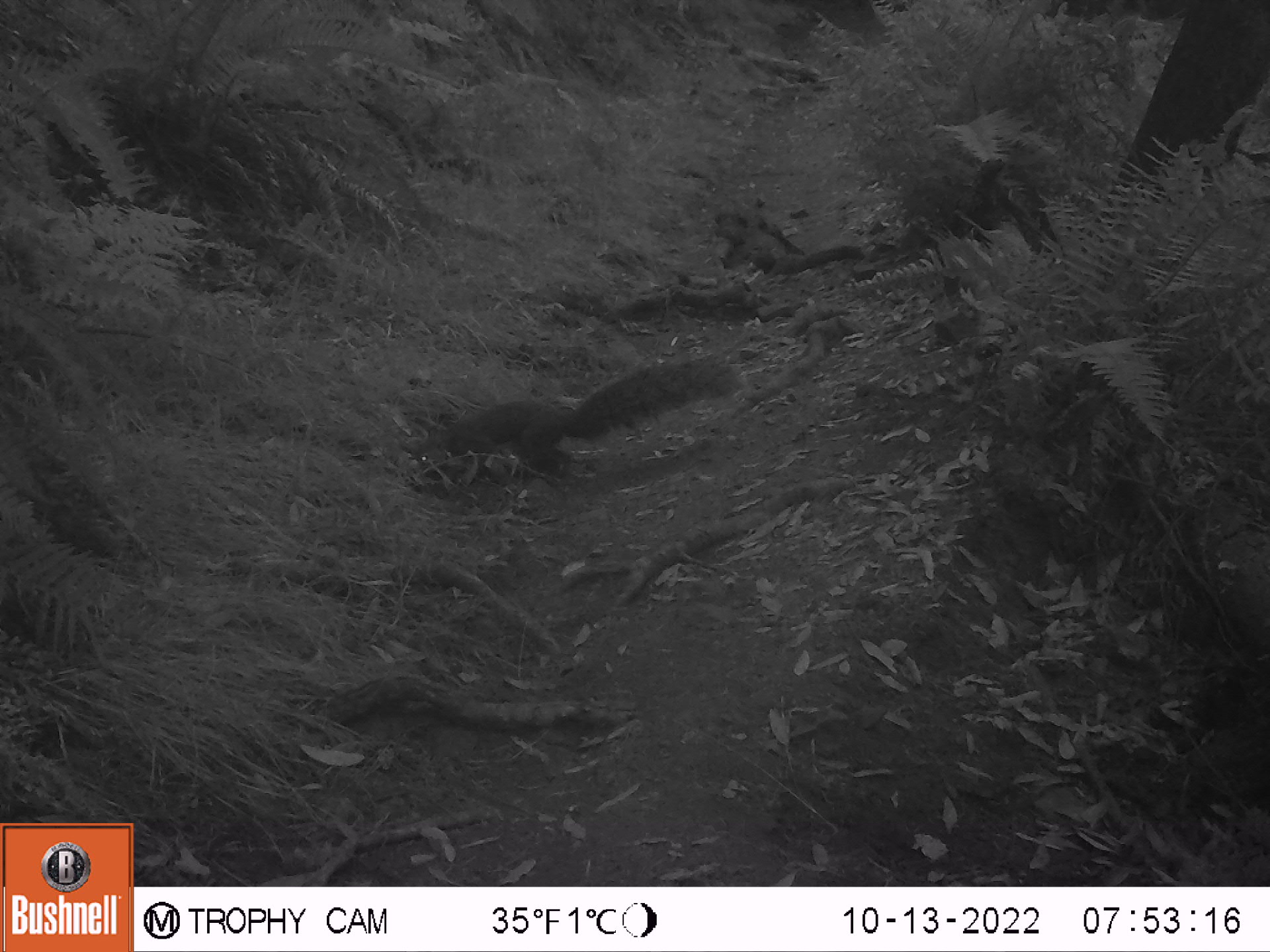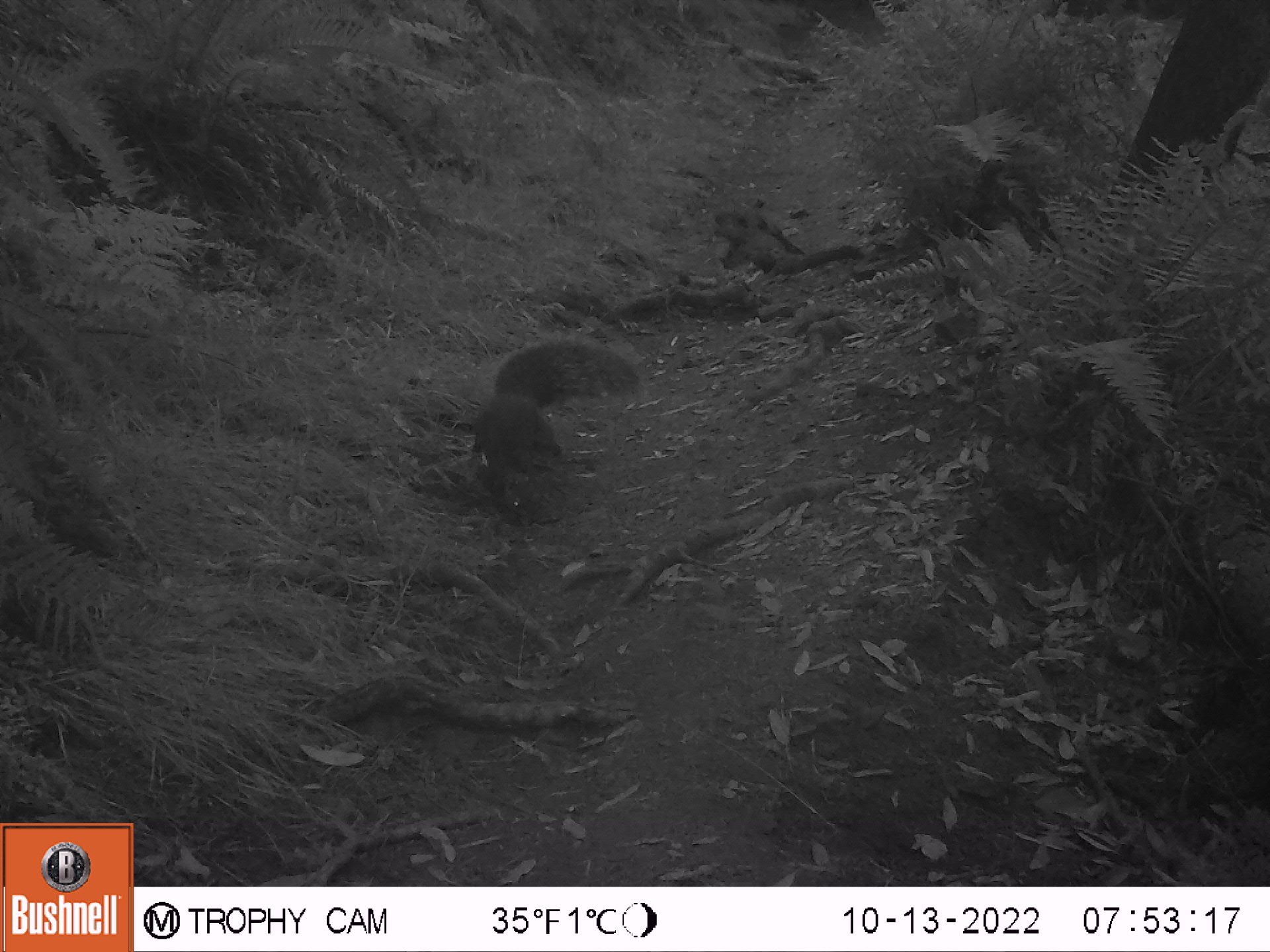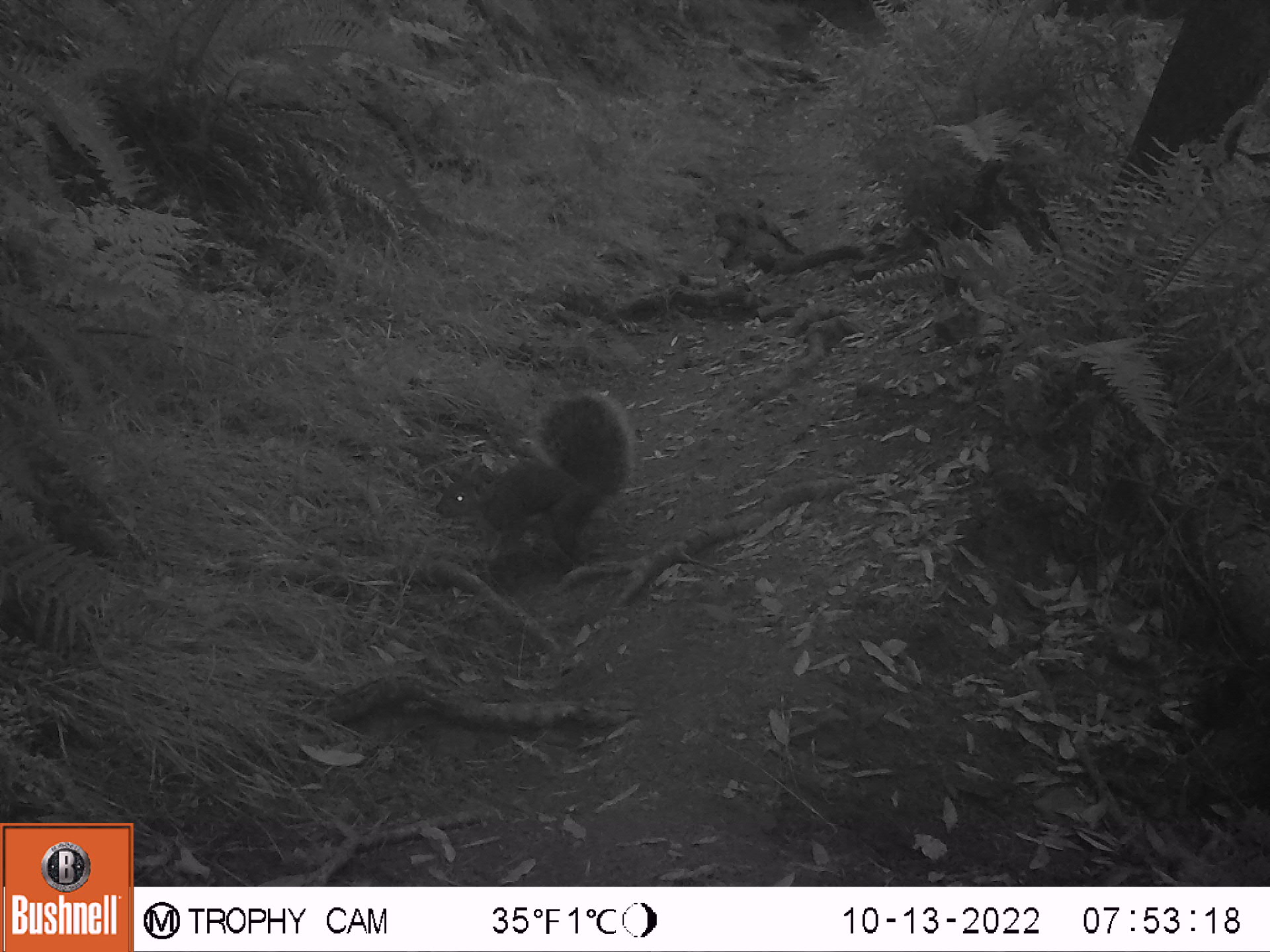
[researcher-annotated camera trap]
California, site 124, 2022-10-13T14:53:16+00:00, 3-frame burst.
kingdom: Animalia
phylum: Chordata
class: Mammalia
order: Rodentia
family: Sciuridae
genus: Sciurus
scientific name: Sciurus griseus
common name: western gray squirrel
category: western grey squirrel